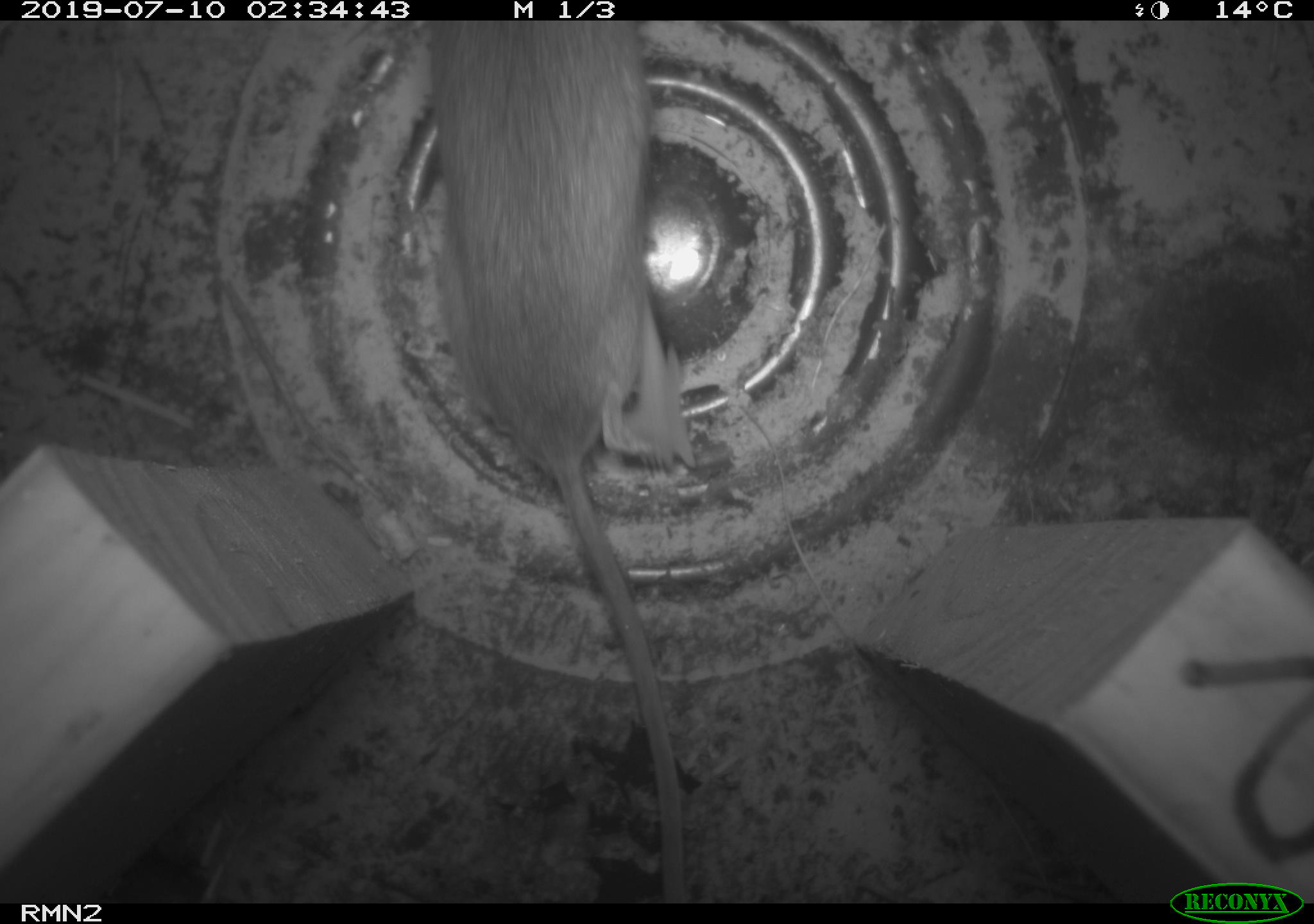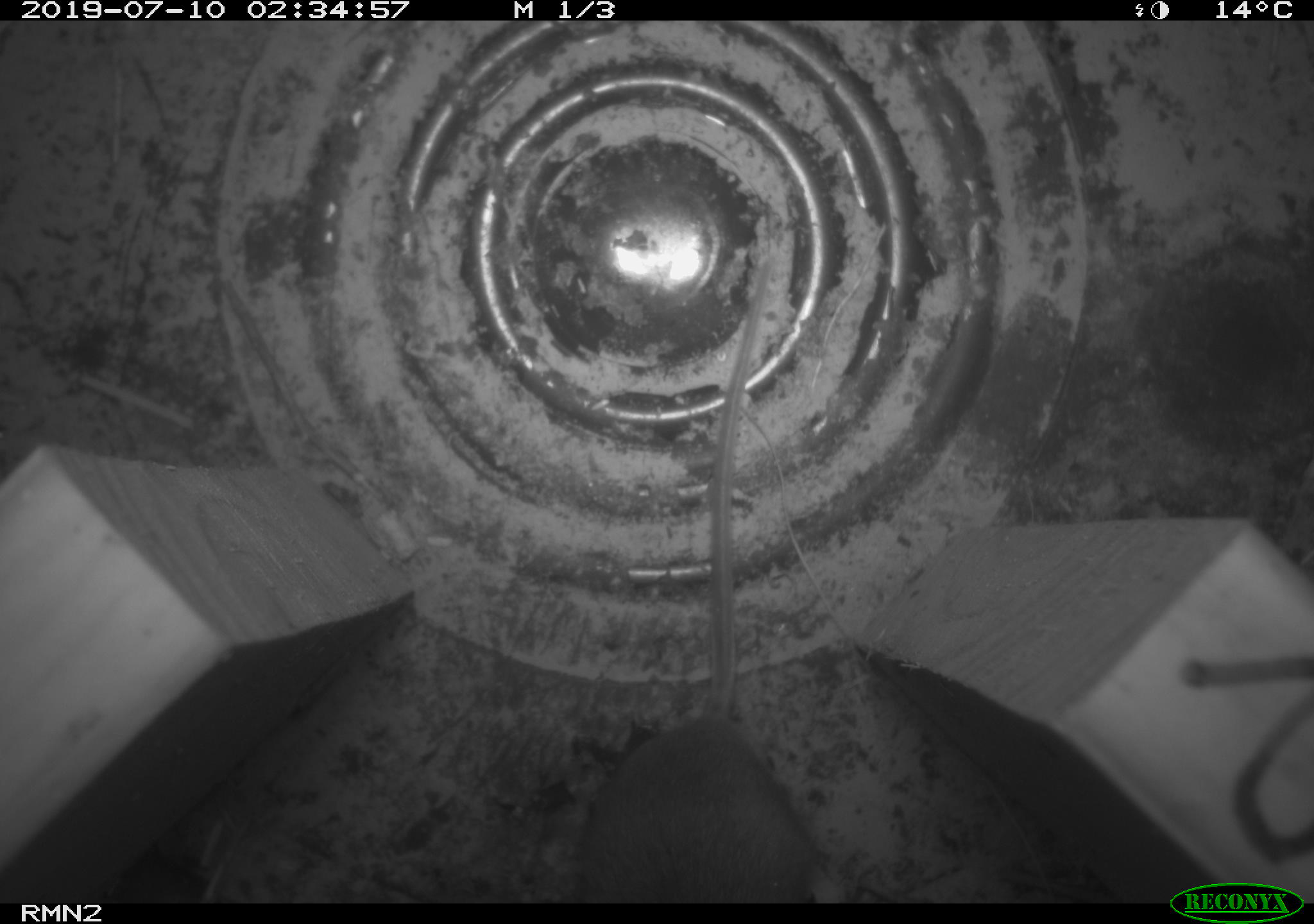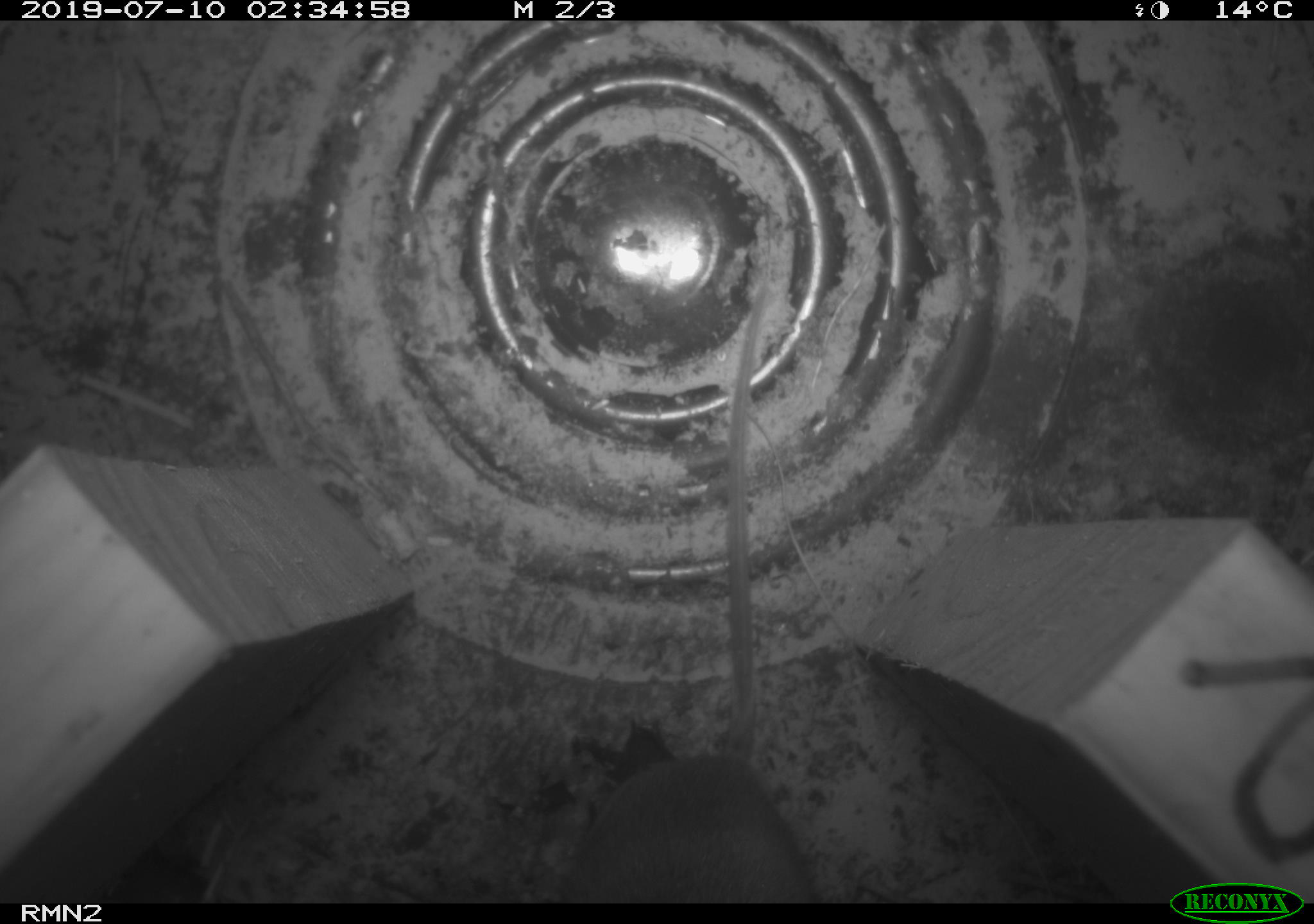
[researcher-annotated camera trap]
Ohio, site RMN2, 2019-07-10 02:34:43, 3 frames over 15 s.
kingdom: Animalia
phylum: Chordata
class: Mammalia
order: Rodentia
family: Cricetidae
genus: Peromyscus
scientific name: Peromyscus leucopus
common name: white-footed mouse